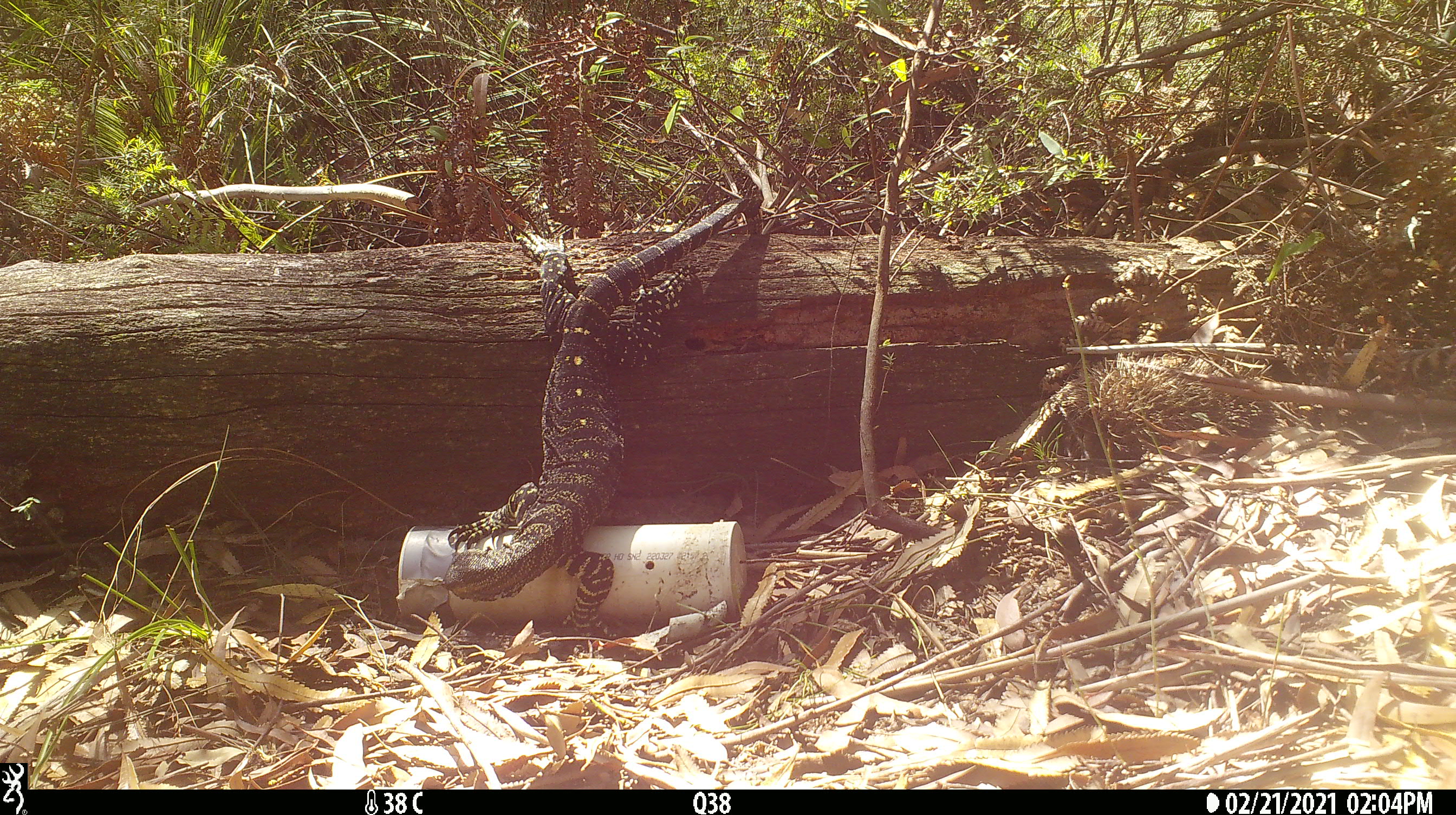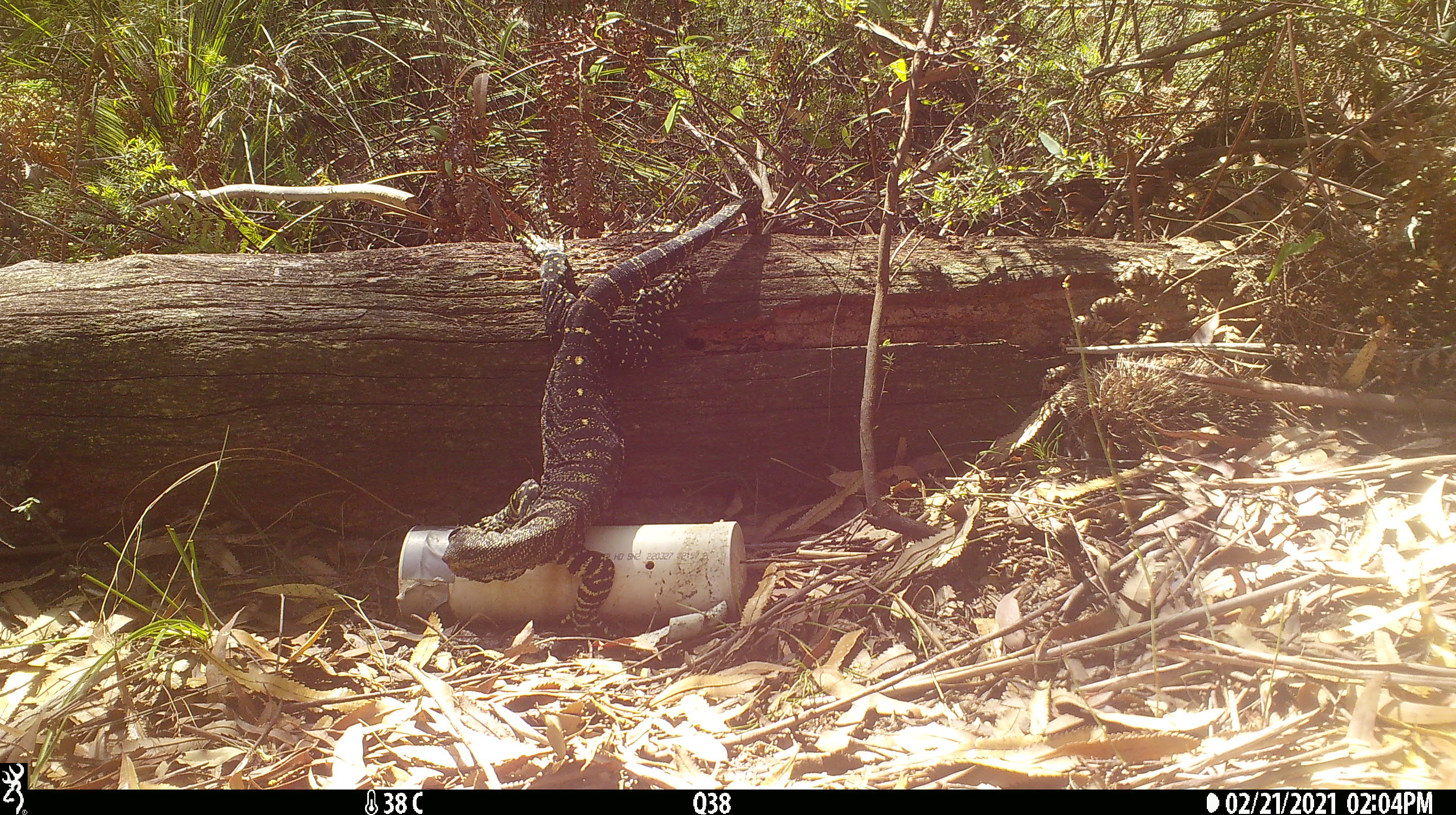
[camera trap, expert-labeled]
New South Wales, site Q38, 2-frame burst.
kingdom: Animalia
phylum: Chordata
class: Reptilia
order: Squamata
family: Varanidae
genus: Varanus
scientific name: Varanus varius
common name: lace monitor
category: goanna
Goanna (lace monitor) (Varanus varius).